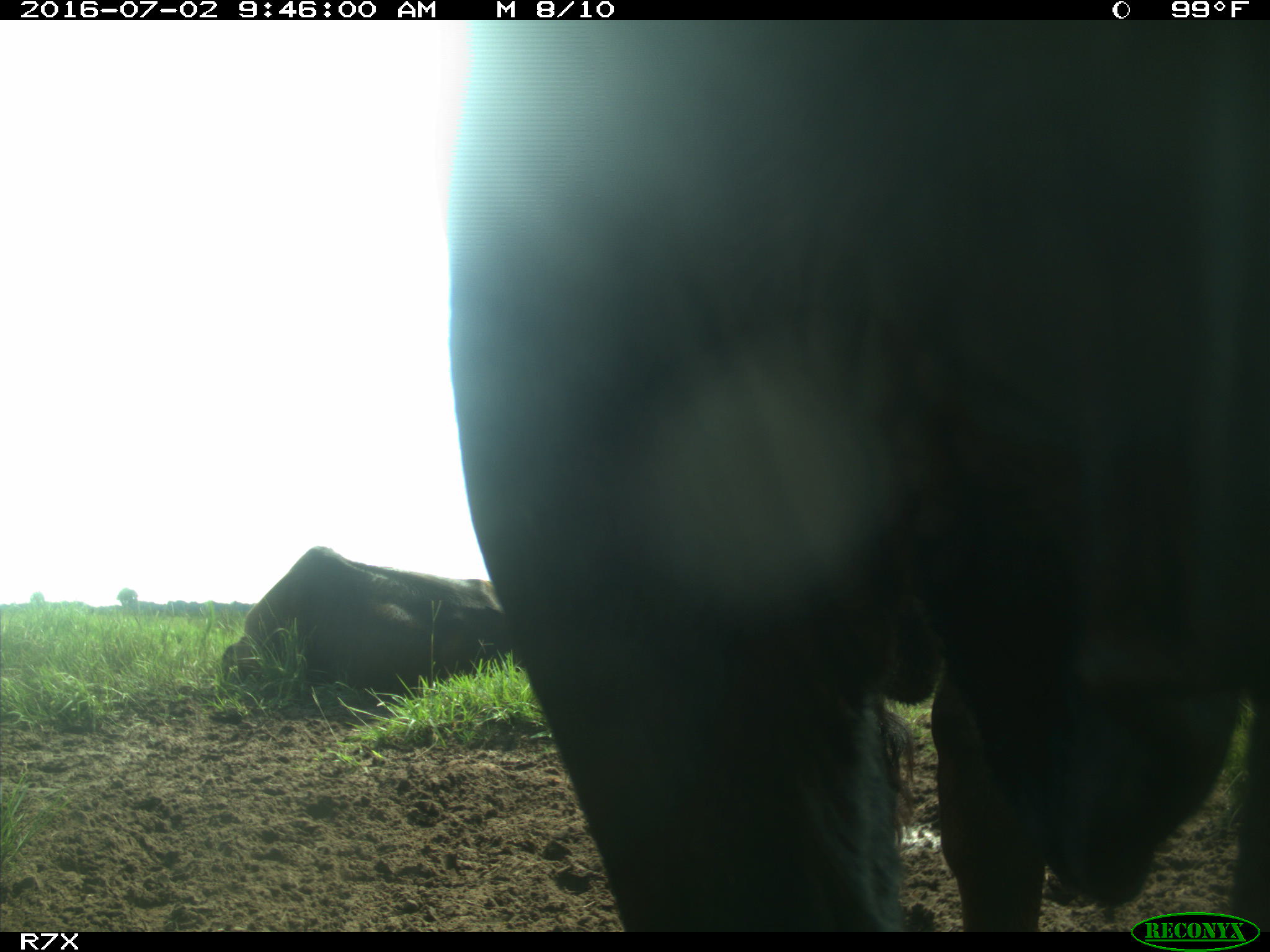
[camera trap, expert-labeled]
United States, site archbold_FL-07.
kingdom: Animalia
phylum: Chordata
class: Mammalia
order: Artiodactyla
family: Bovidae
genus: Bos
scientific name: Bos taurus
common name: domestic cow